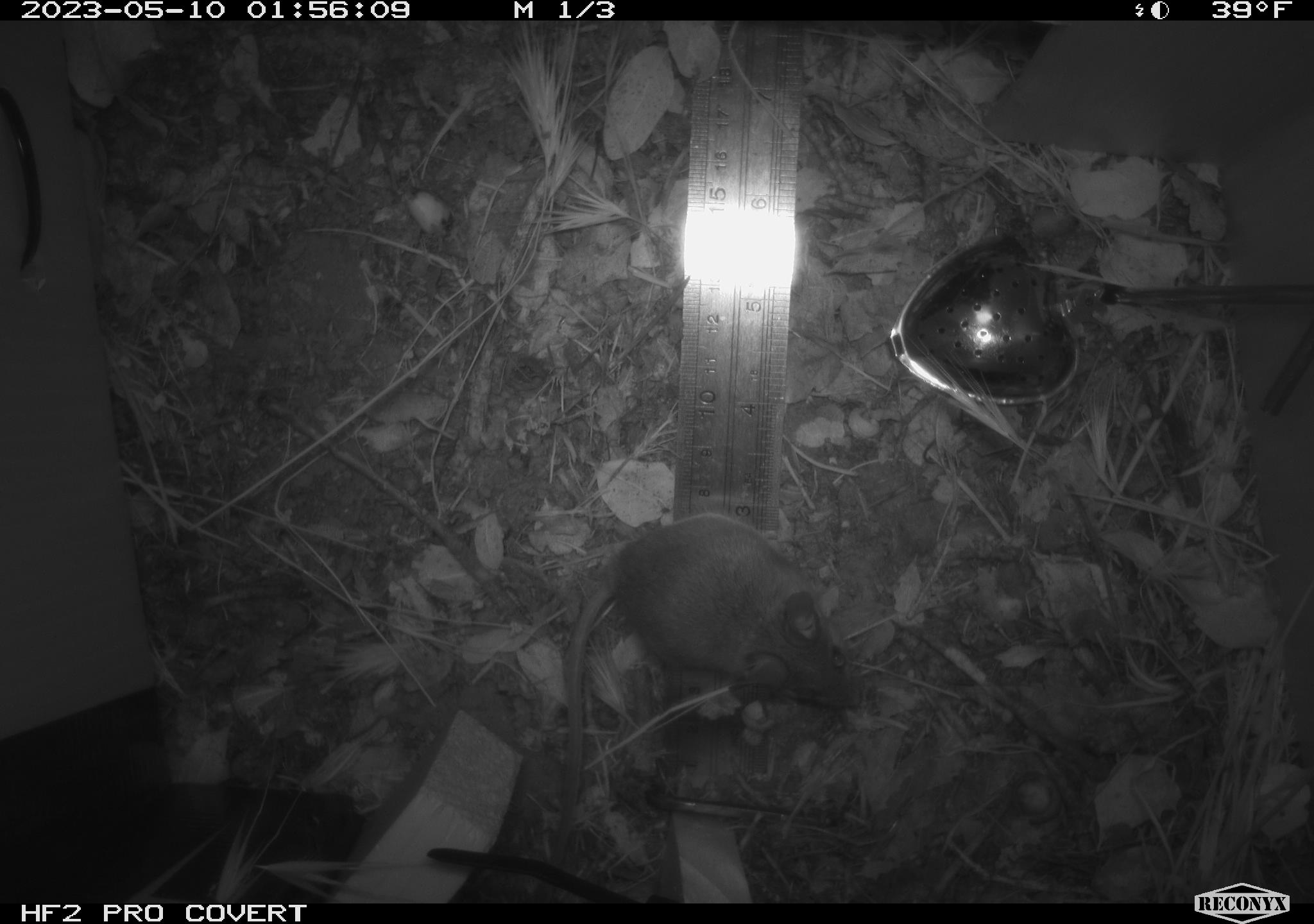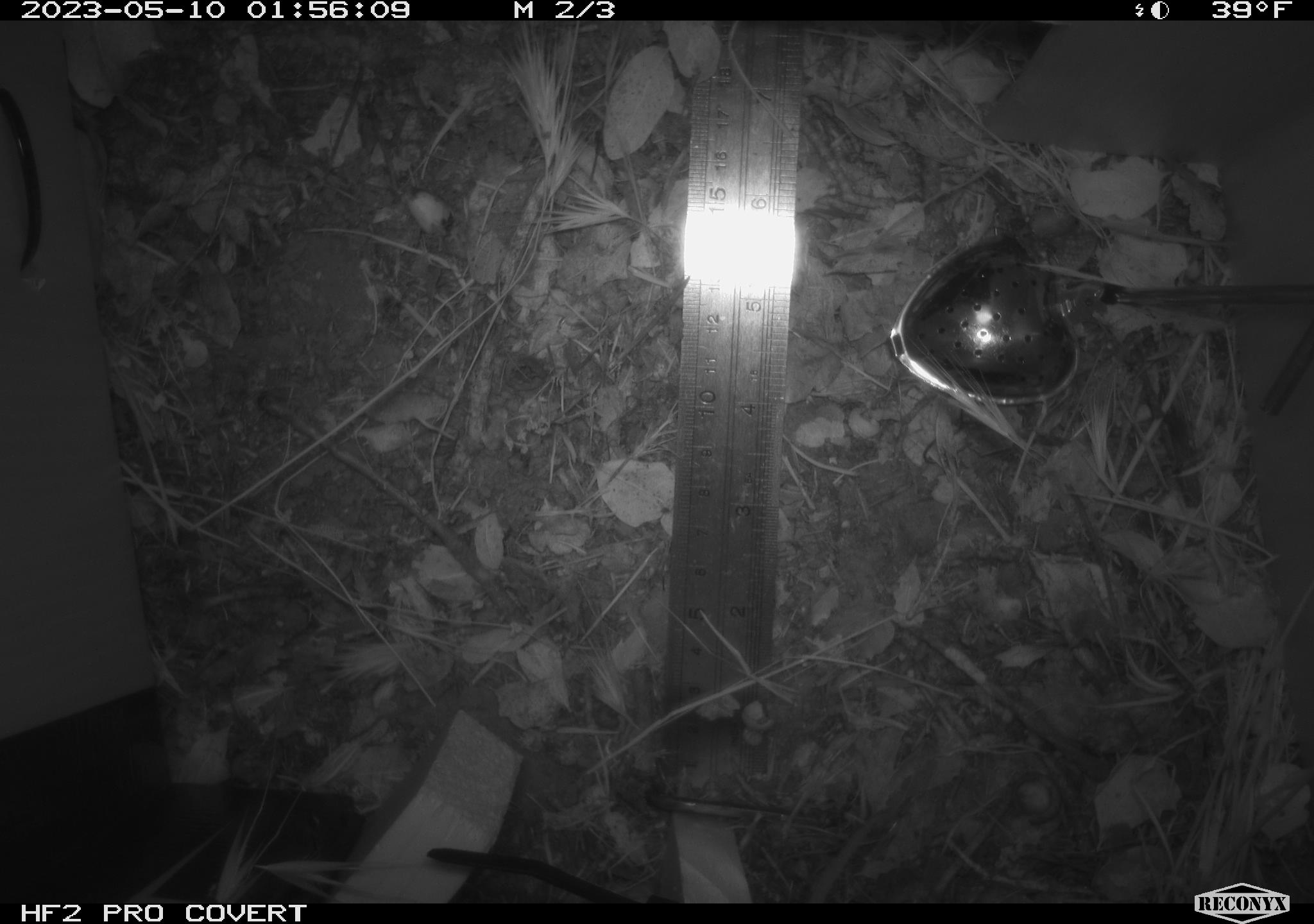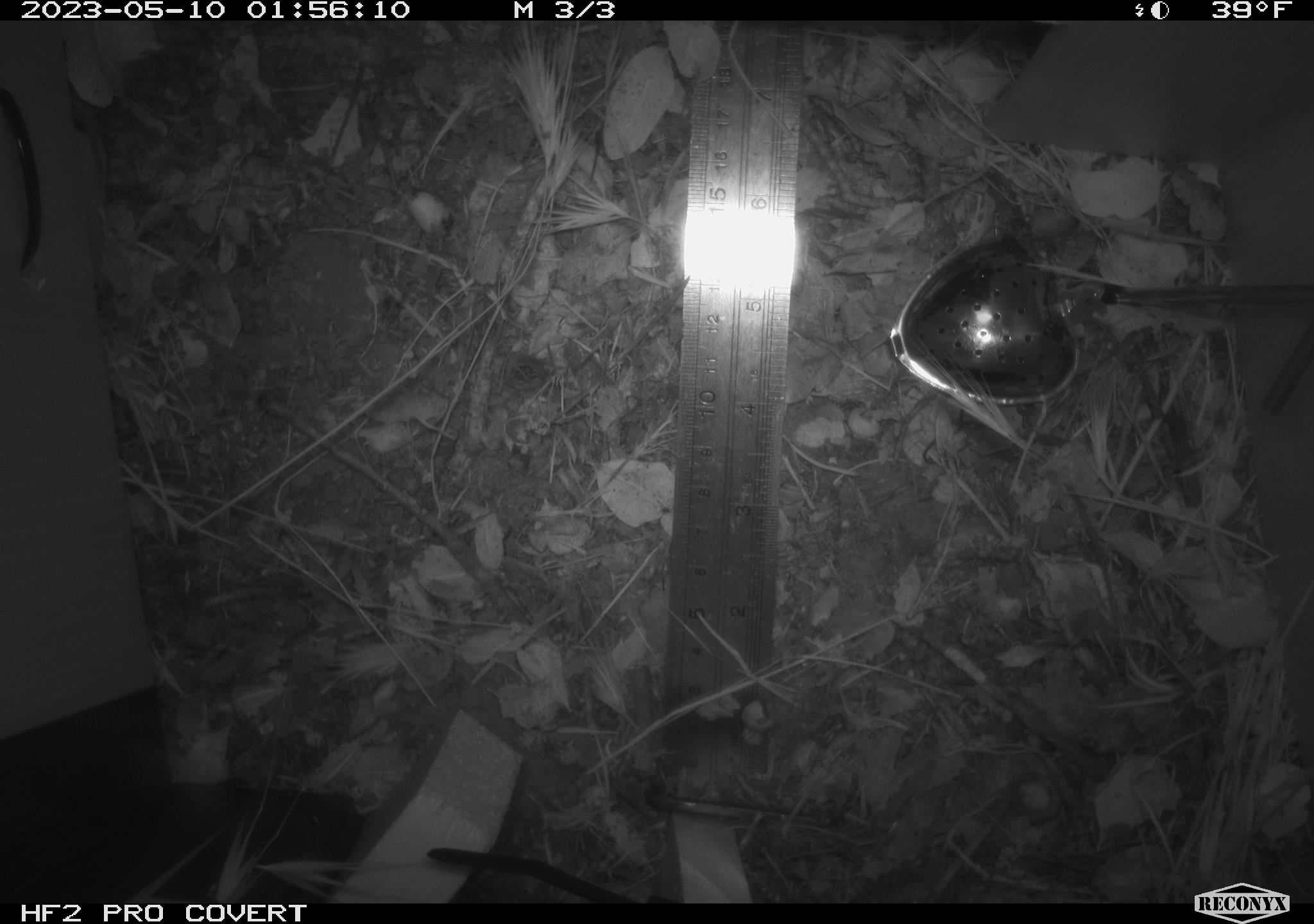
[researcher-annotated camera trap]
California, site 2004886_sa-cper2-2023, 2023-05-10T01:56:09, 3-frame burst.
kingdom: Animalia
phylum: Chordata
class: Mammalia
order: Rodentia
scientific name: Rodentia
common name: mouse species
Mouse species (Rodentia).